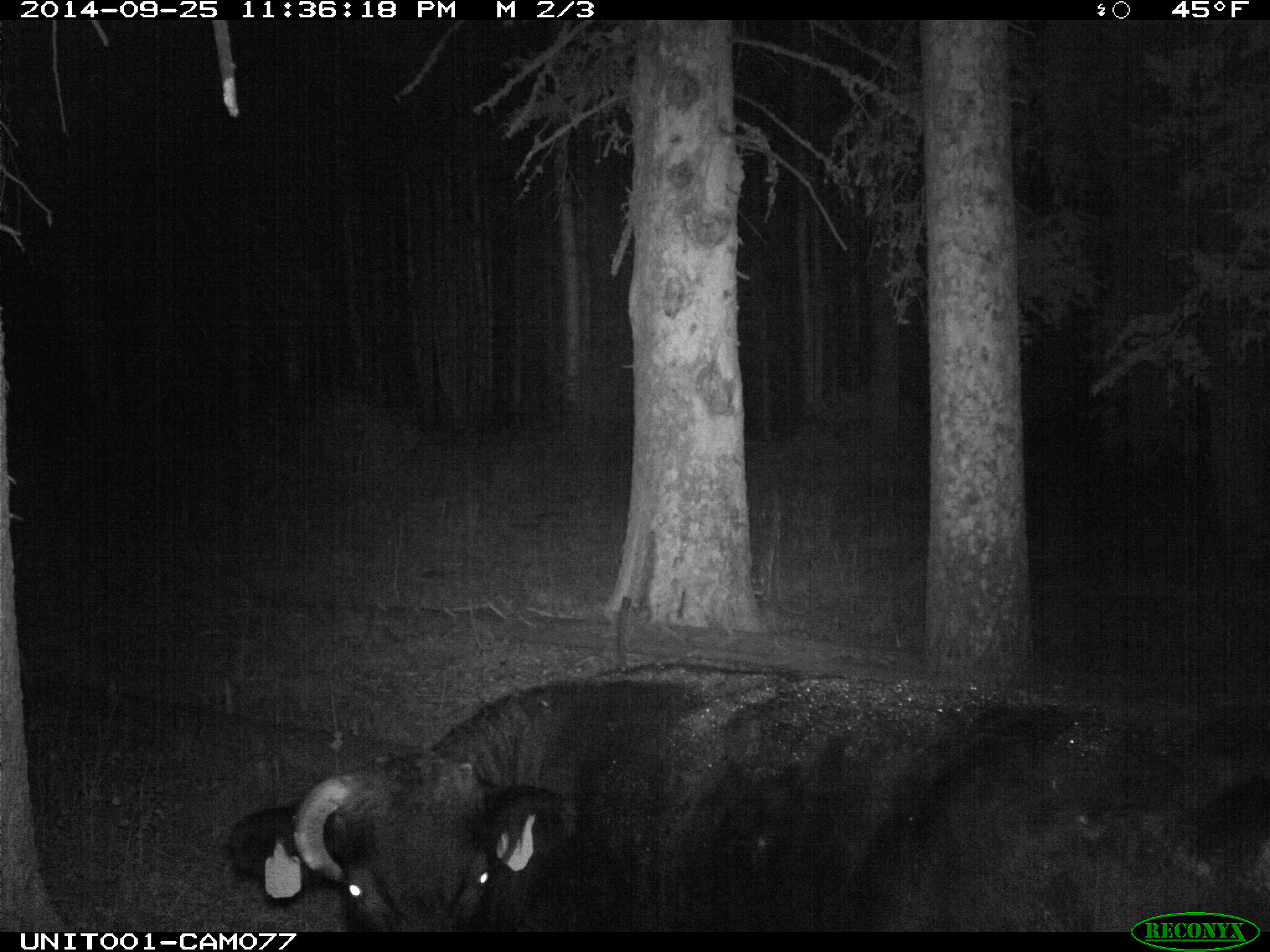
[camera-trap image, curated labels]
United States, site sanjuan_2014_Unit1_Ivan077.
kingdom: Animalia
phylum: Chordata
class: Mammalia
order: Artiodactyla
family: Bovidae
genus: Bos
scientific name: Bos taurus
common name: domestic cow